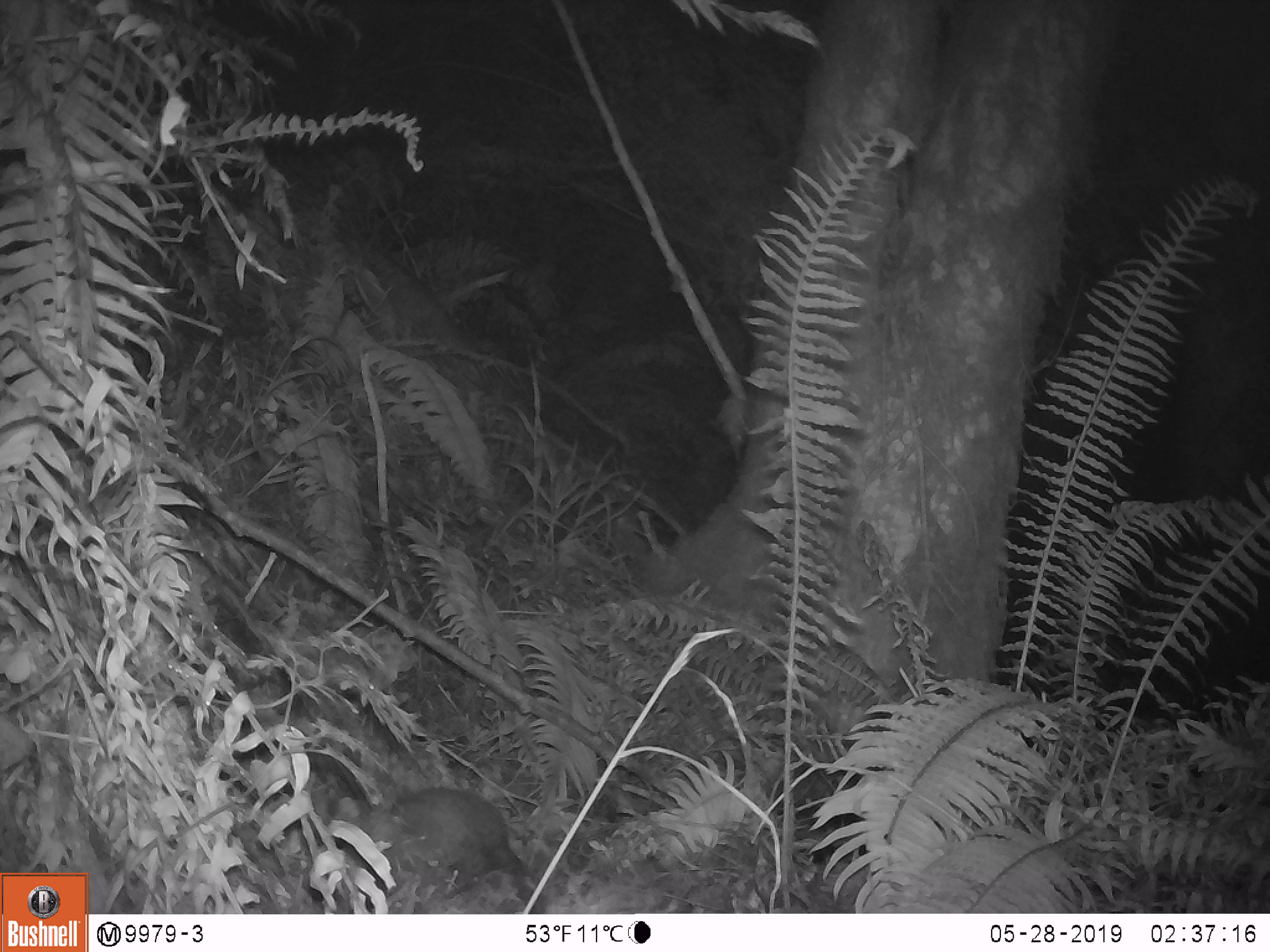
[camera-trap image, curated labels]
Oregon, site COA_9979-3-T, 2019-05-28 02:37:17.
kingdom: Animalia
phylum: Chordata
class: Mammalia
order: Rodentia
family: Aplodontiidae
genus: Aplodontia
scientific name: Aplodontia rufa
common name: mountain beaver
Mountain beaver (Aplodontia rufa).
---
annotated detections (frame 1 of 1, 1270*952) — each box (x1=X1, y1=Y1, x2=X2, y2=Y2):
mountain beaver: (x1=316, y1=791, x2=519, y2=903)